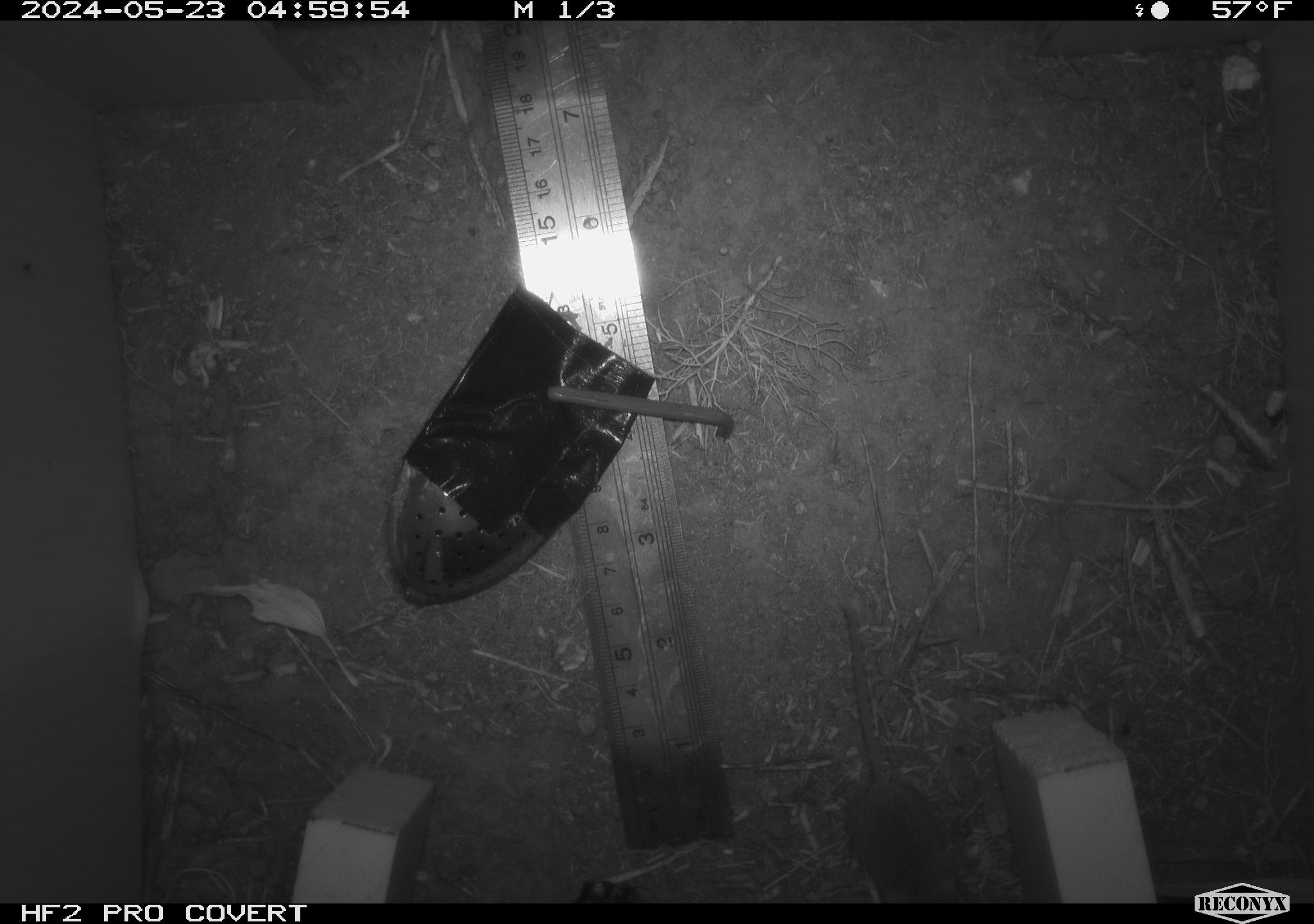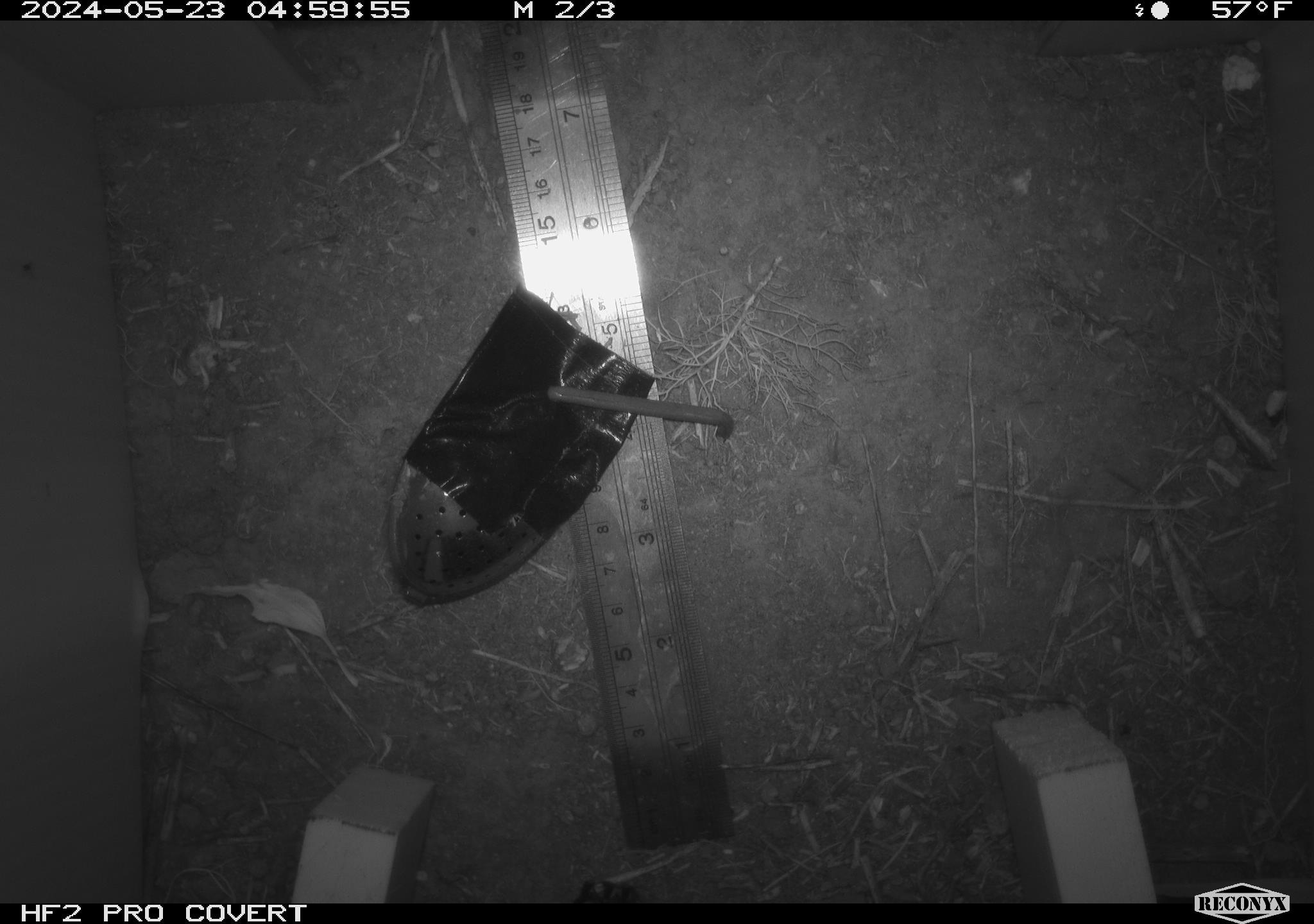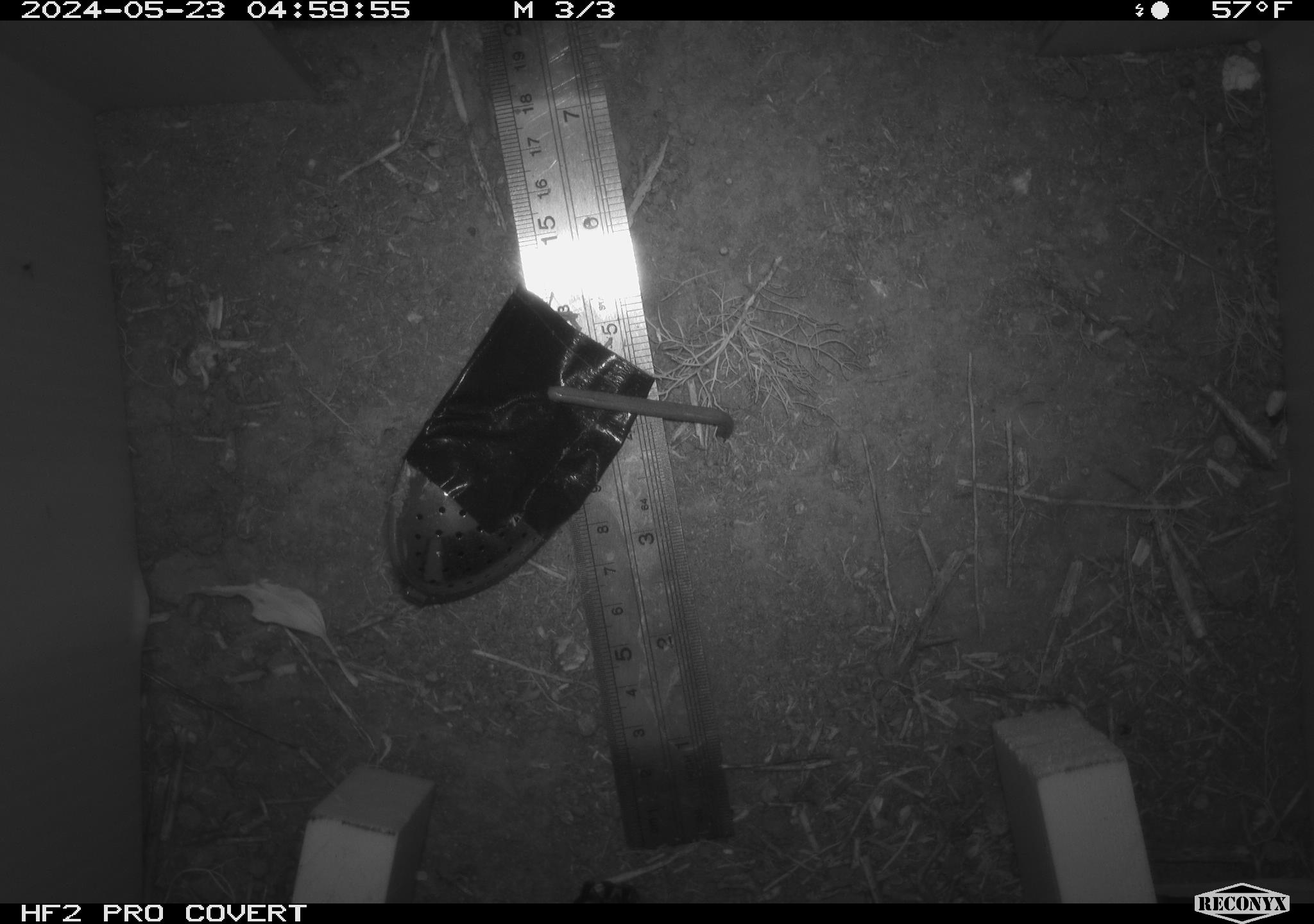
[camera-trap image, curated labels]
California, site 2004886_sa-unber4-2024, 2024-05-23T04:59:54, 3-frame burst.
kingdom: Animalia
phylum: Chordata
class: Mammalia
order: Rodentia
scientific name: Rodentia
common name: mouse species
Mouse species (Rodentia).